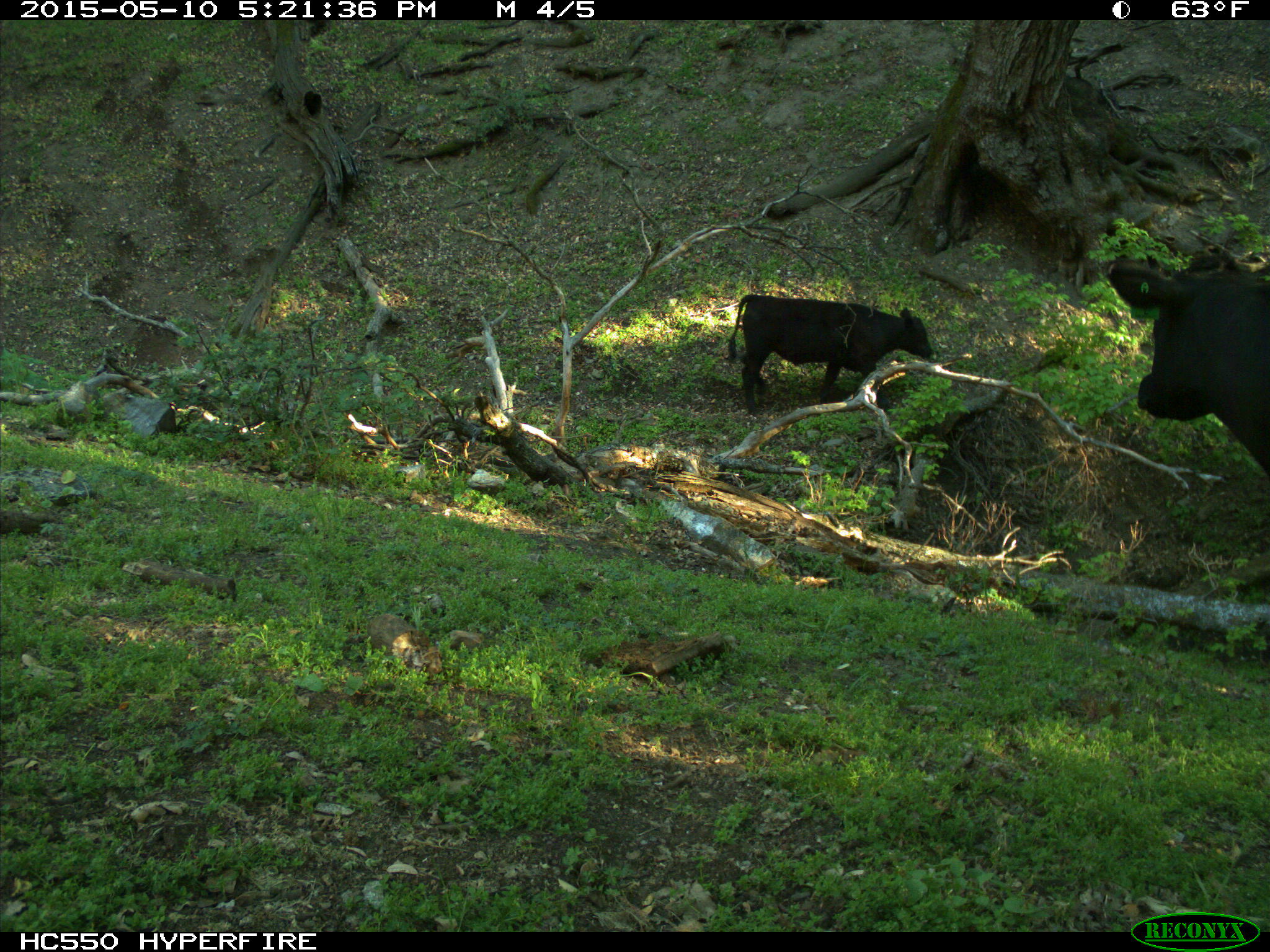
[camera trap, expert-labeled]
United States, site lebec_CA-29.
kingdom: Animalia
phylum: Chordata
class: Mammalia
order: Artiodactyla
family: Bovidae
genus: Bos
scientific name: Bos taurus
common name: domestic cow